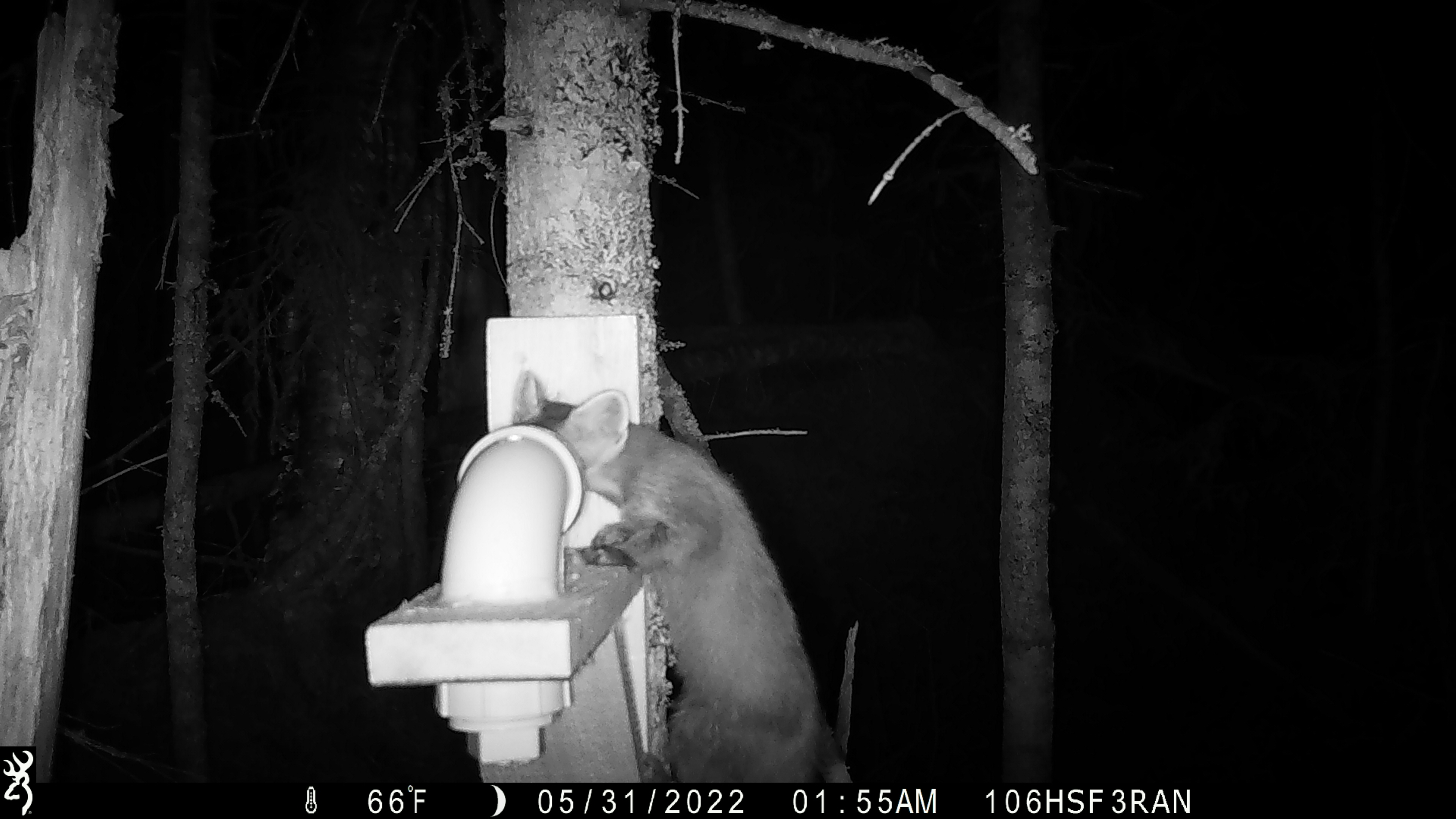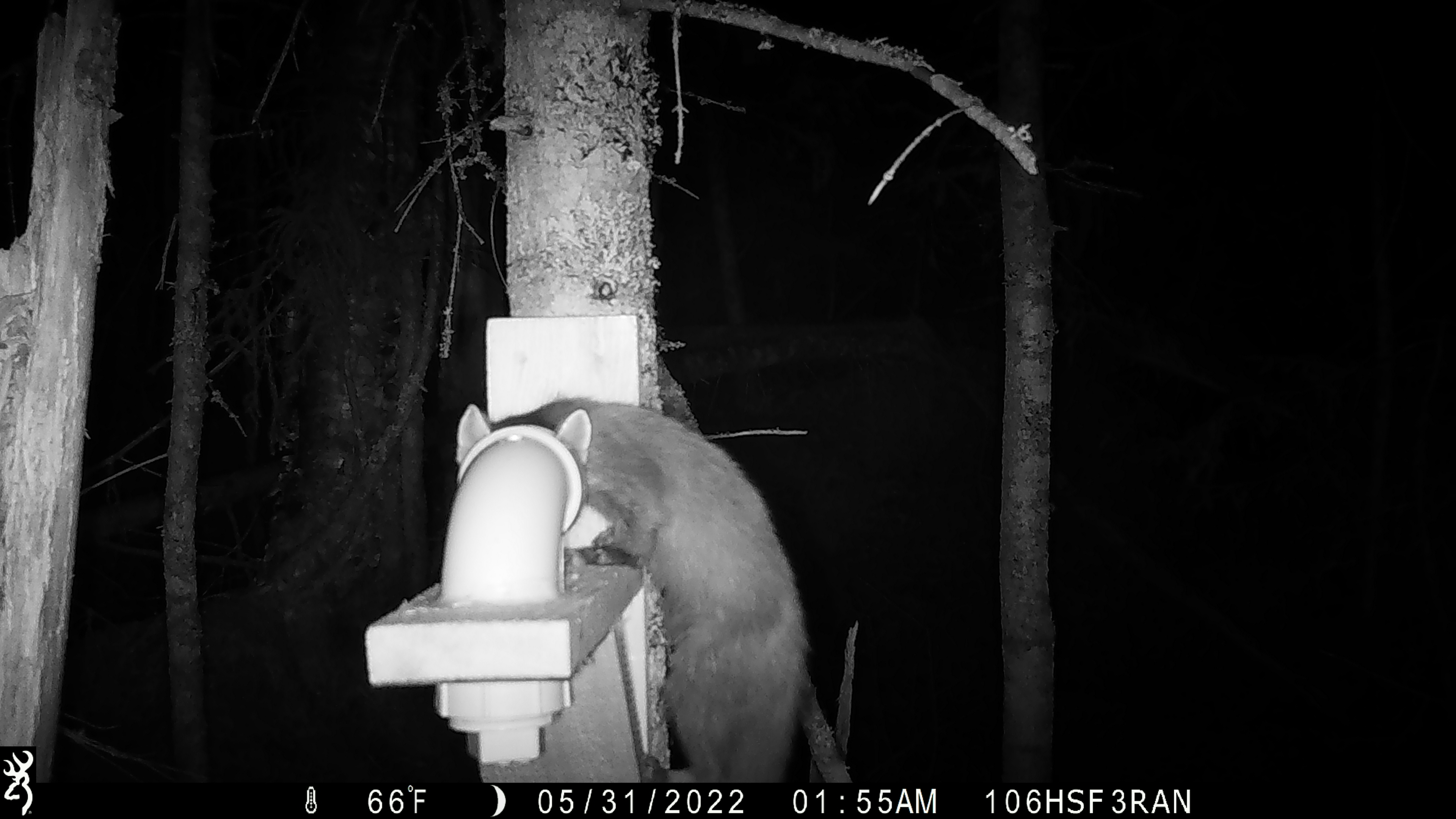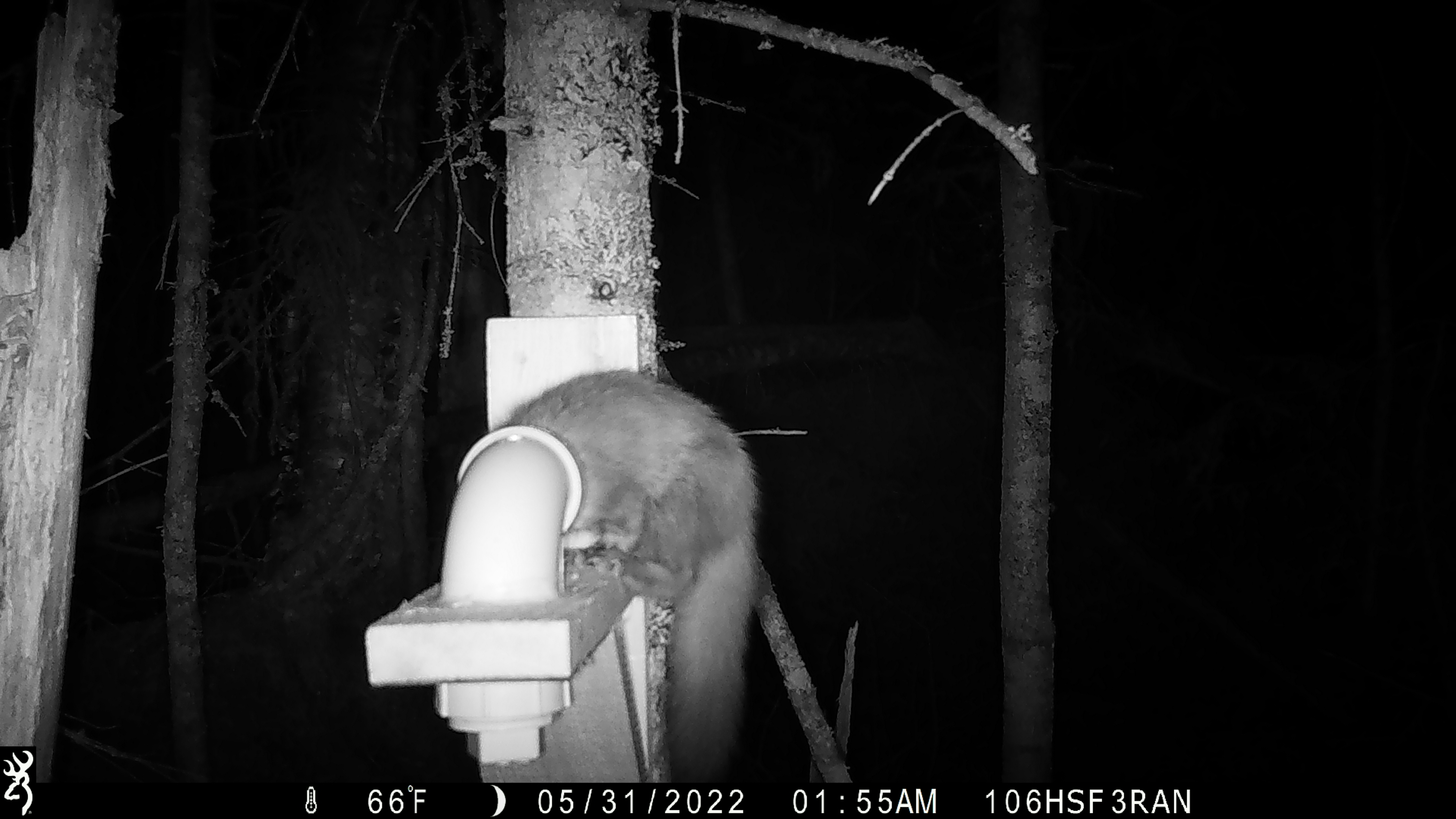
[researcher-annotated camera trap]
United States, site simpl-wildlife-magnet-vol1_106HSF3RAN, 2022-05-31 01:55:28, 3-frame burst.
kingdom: Animalia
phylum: Chordata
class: Mammalia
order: Carnivora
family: Mustelidae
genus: Martes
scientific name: Martes americana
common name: american marten